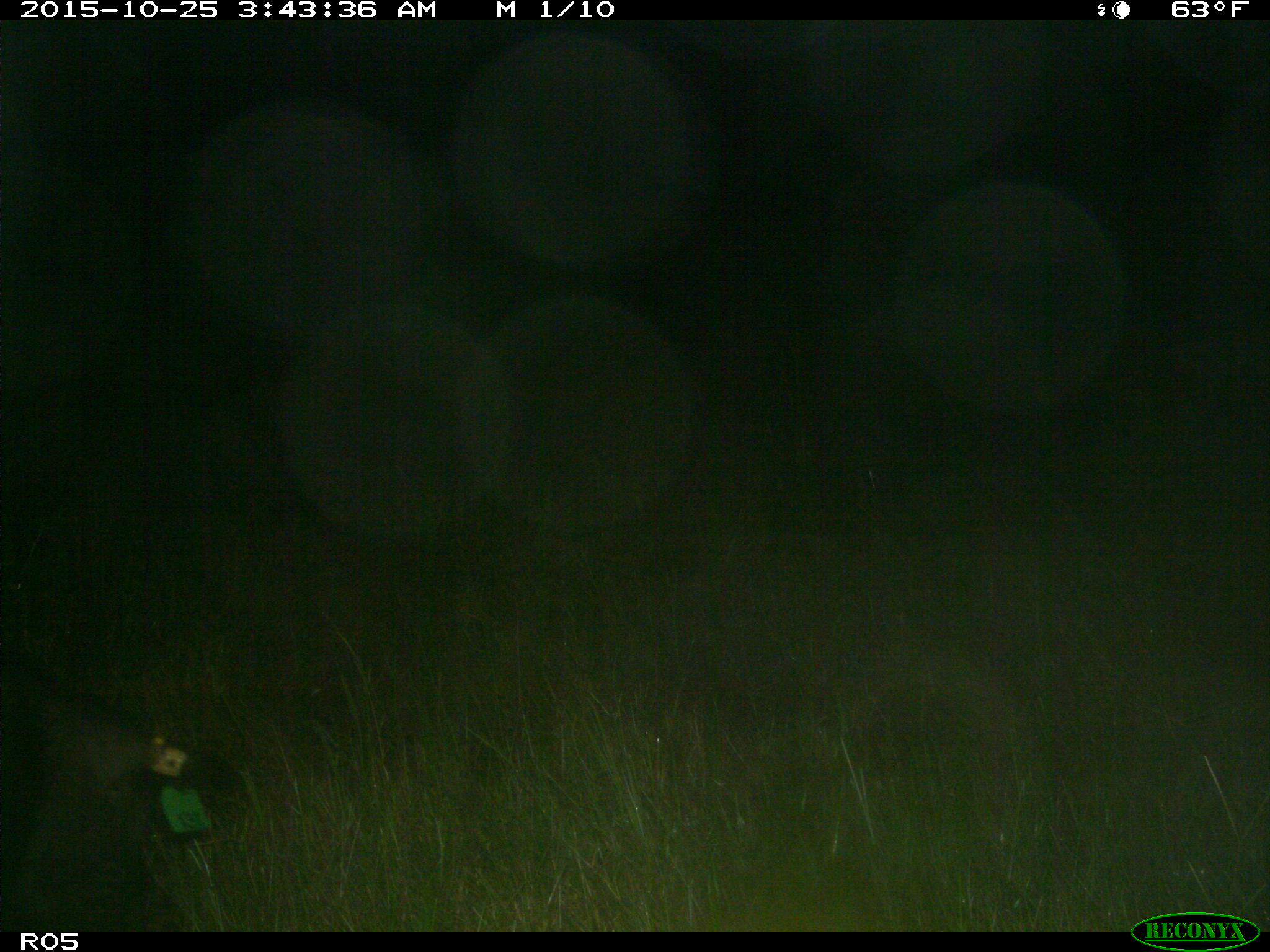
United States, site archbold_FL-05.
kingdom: Animalia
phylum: Chordata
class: Mammalia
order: Artiodactyla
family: Suidae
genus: Sus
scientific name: Sus scrofa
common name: wild boar